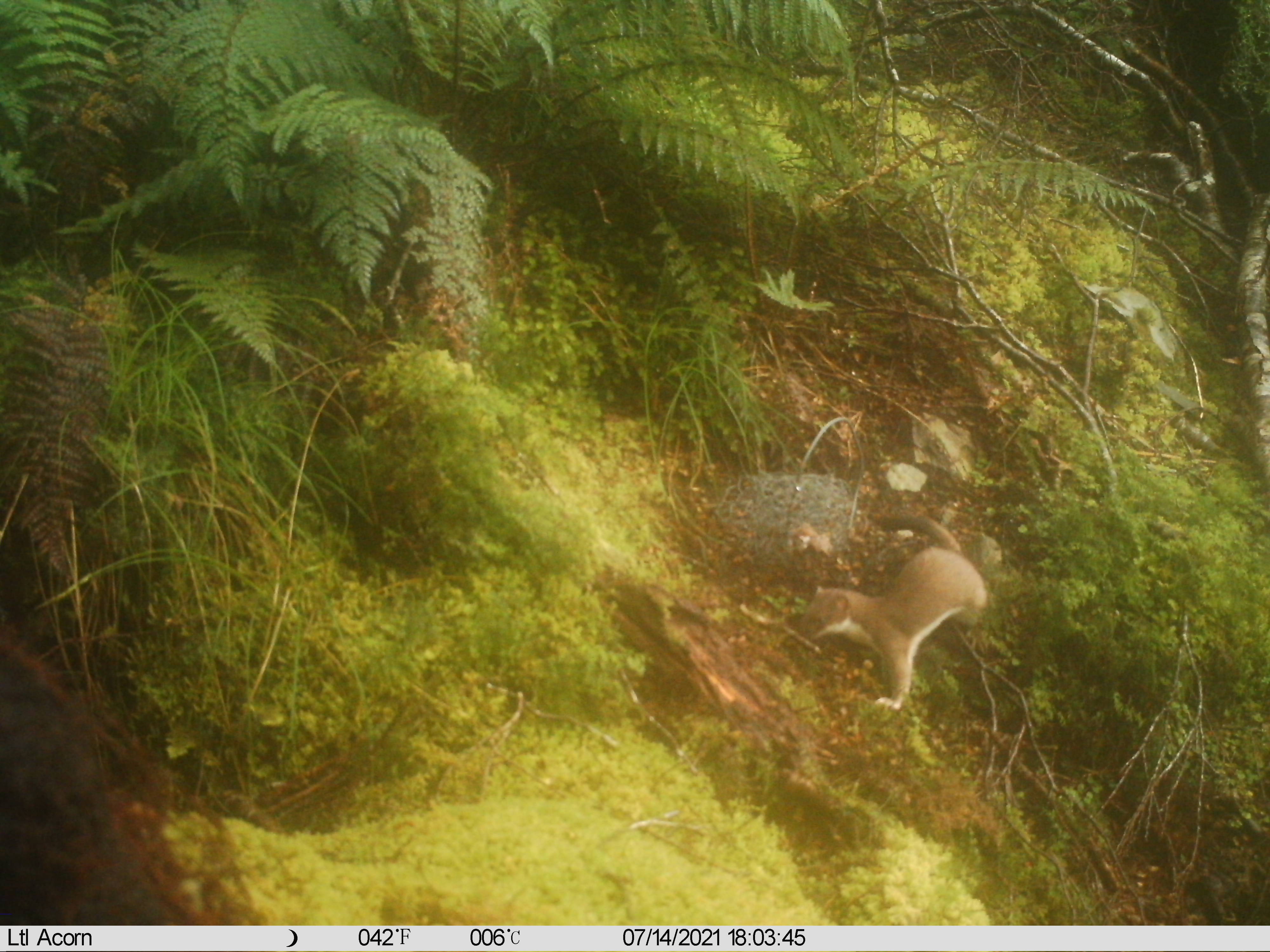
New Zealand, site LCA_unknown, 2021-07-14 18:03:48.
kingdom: Animalia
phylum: Chordata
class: Mammalia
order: Carnivora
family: Mustelidae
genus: Mustela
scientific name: Mustela erminea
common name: stoat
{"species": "stoat (Mustela erminea)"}